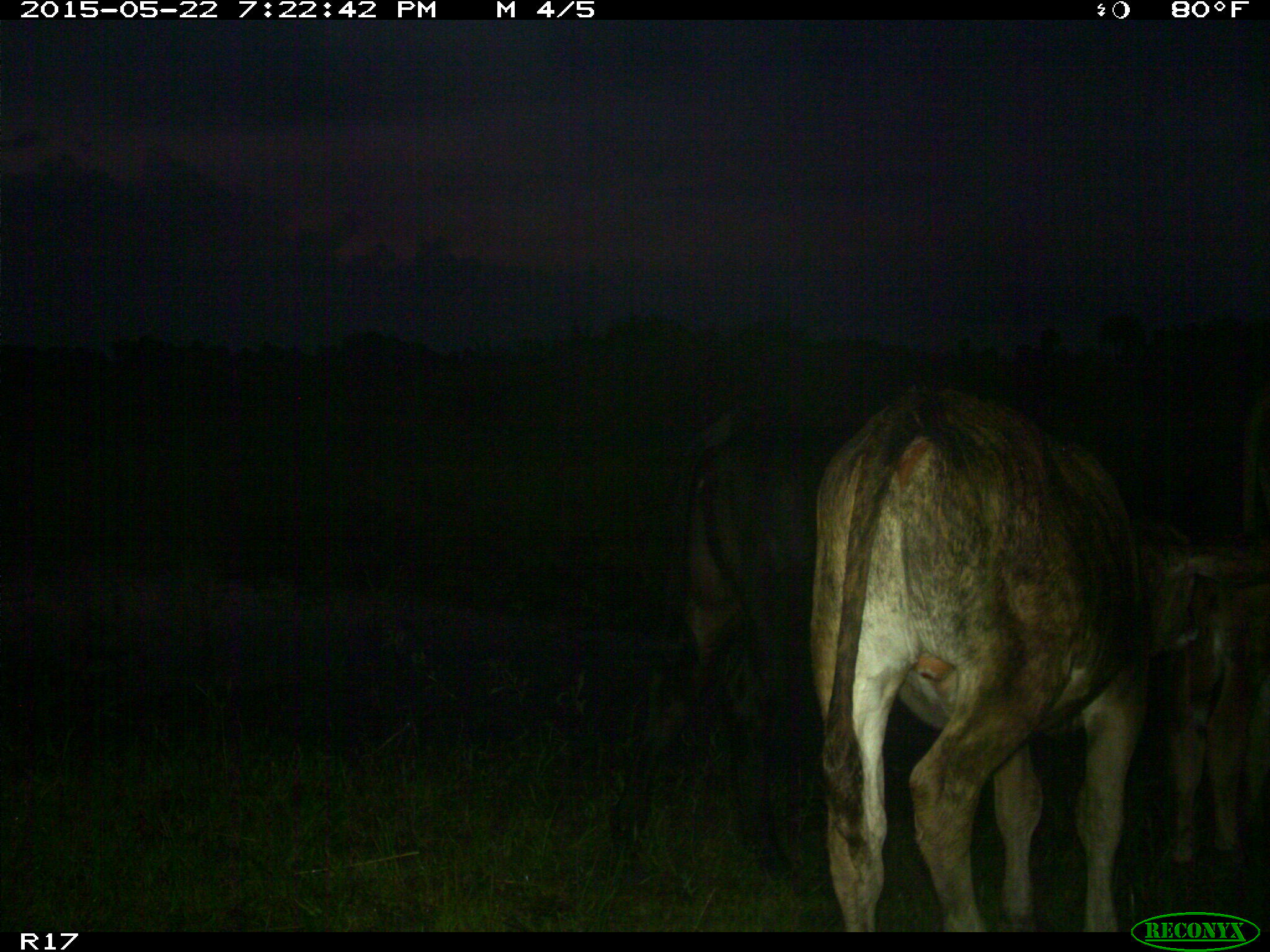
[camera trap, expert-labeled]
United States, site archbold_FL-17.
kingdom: Animalia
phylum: Chordata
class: Mammalia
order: Artiodactyla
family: Bovidae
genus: Bos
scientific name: Bos taurus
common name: domestic cow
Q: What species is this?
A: Bos taurus (domestic cow).